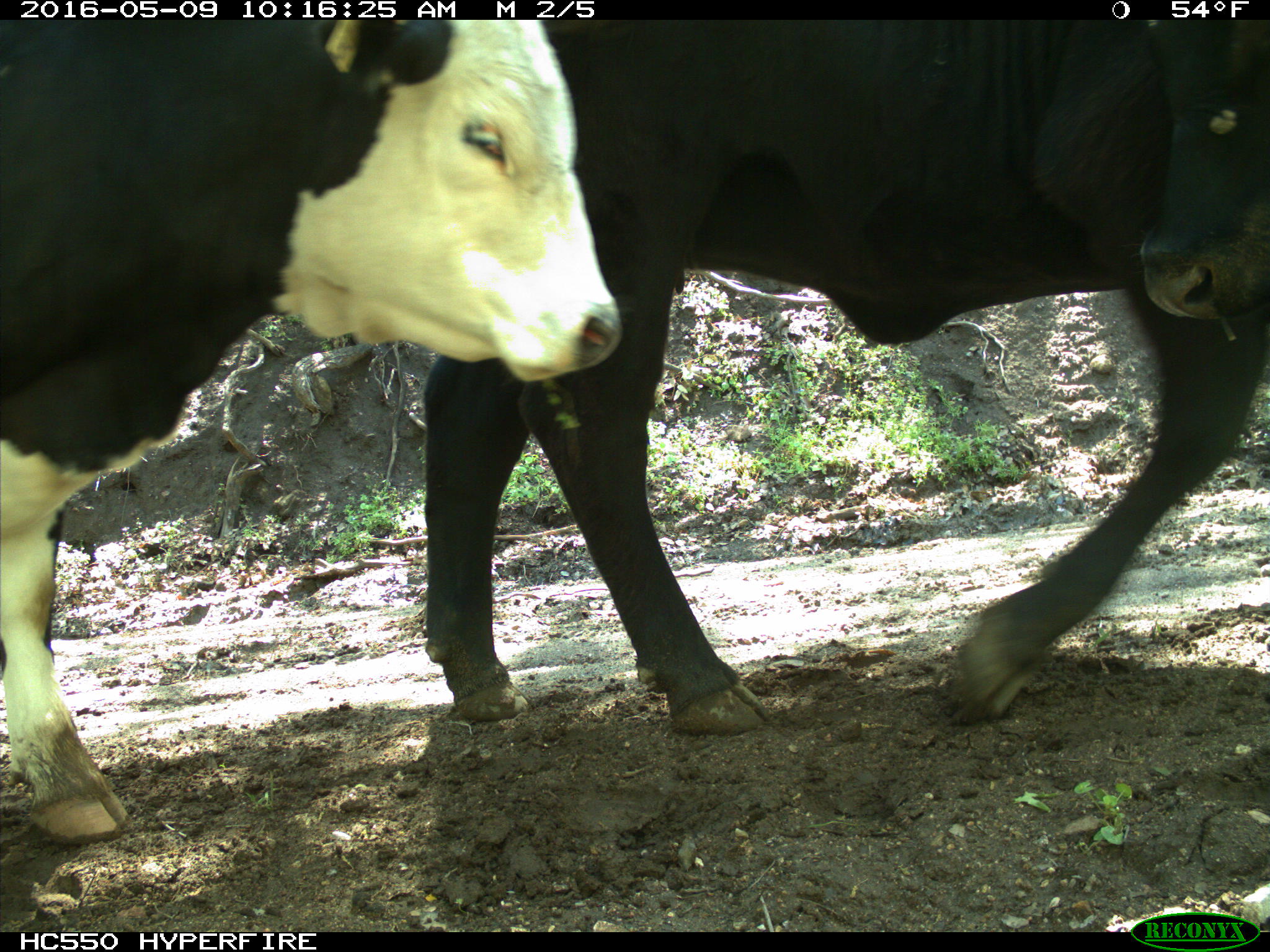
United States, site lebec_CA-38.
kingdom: Animalia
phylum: Chordata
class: Mammalia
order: Artiodactyla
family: Bovidae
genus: Bos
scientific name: Bos taurus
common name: domestic cow